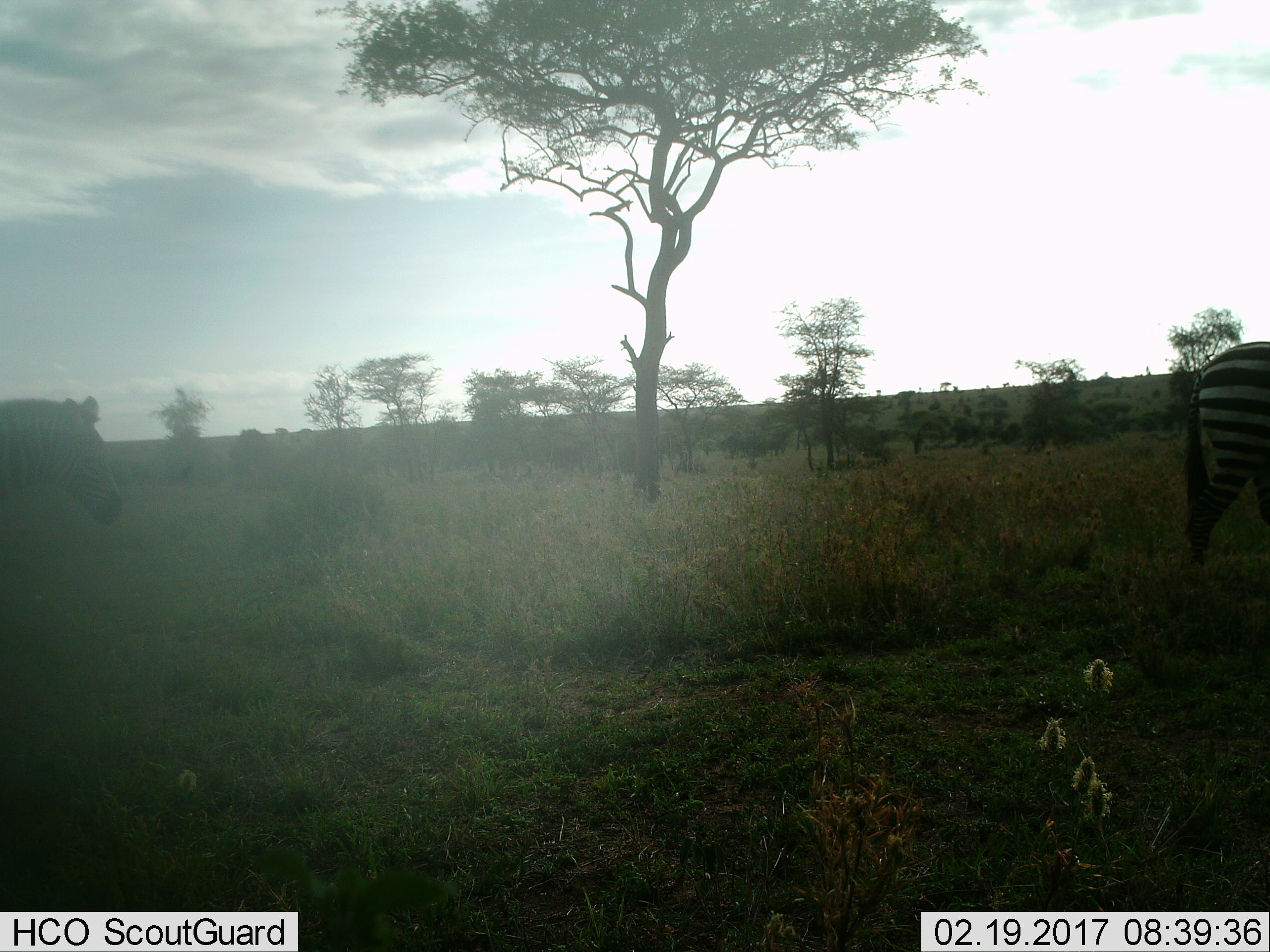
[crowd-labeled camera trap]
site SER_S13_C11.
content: unidentified animal